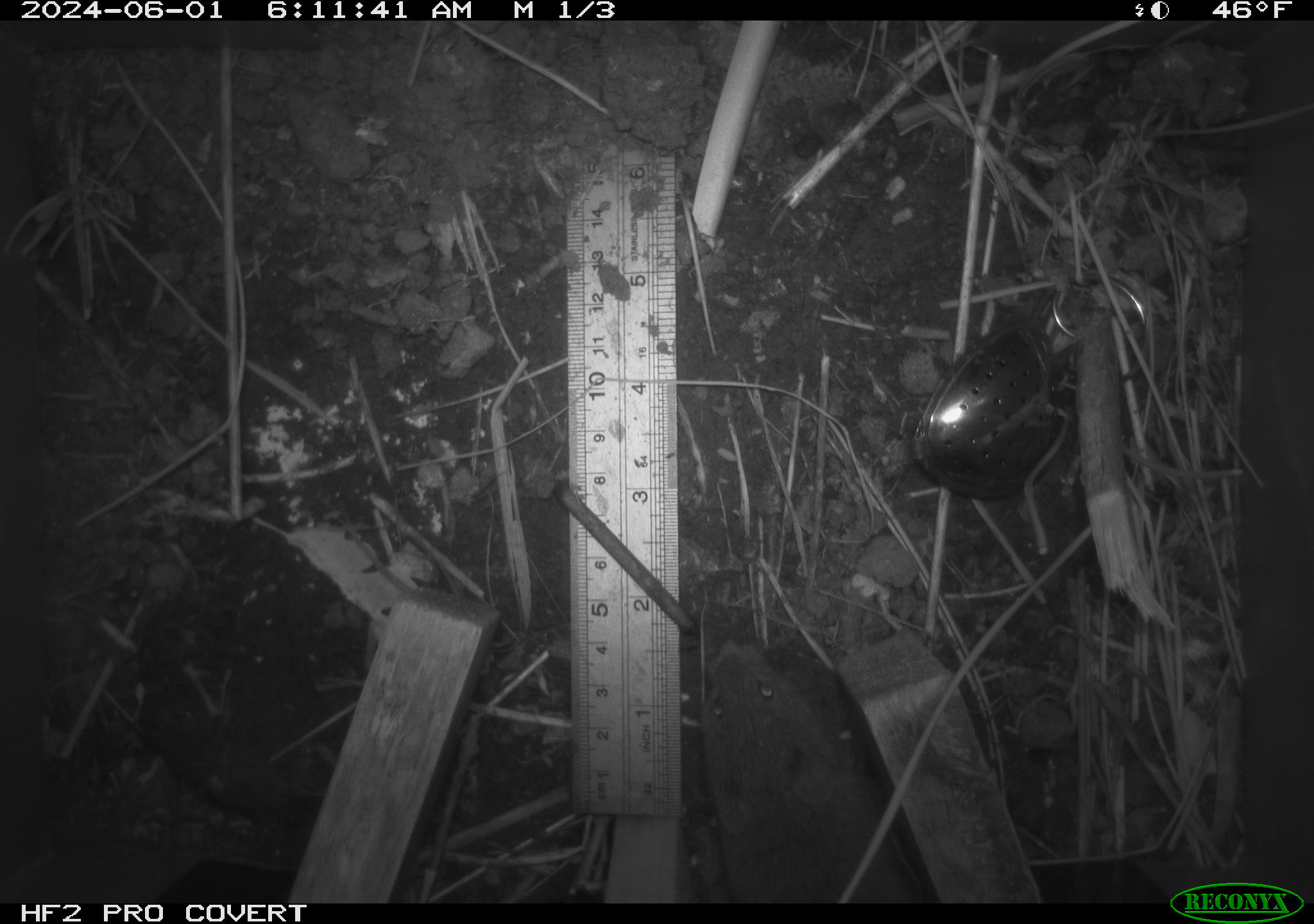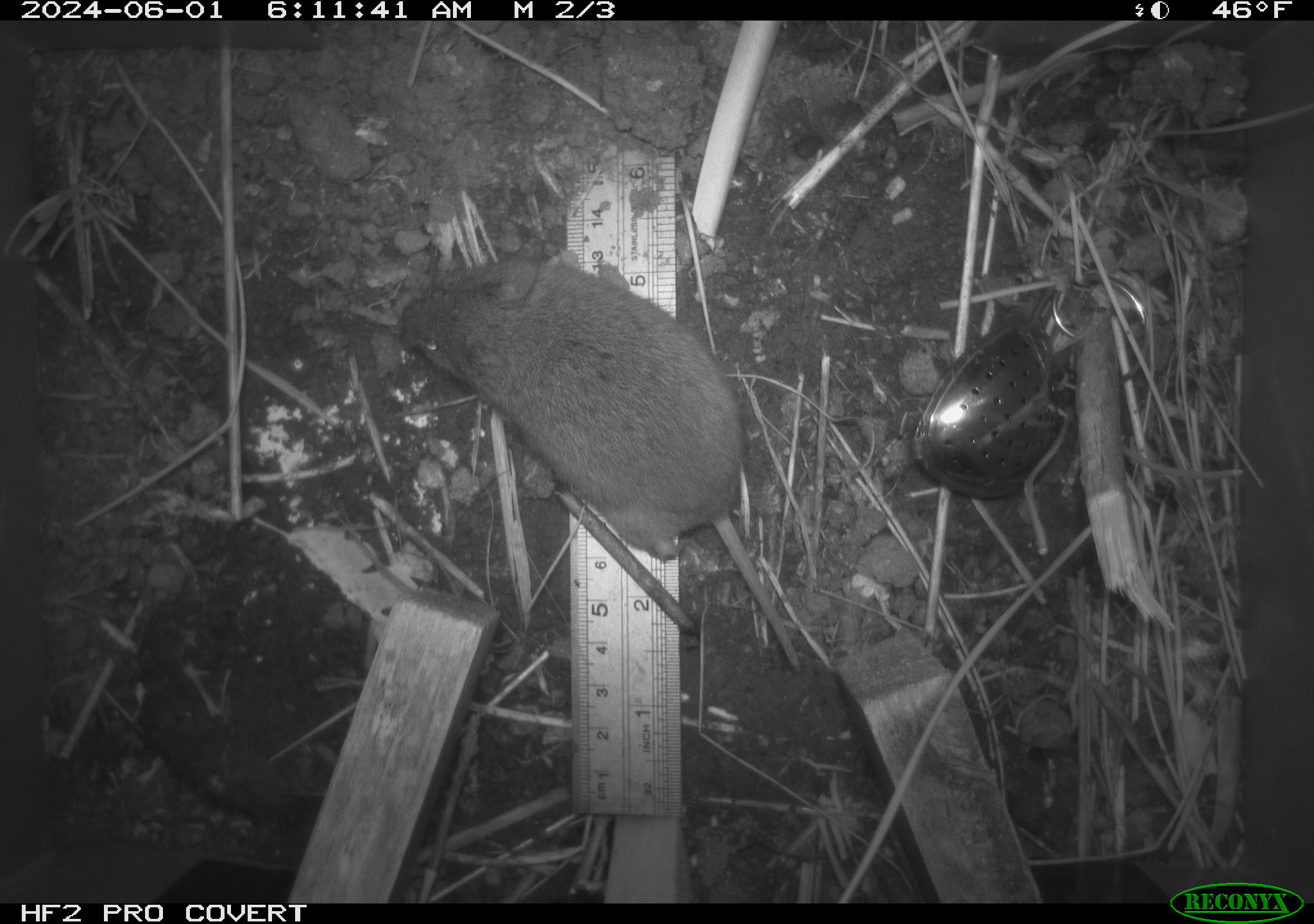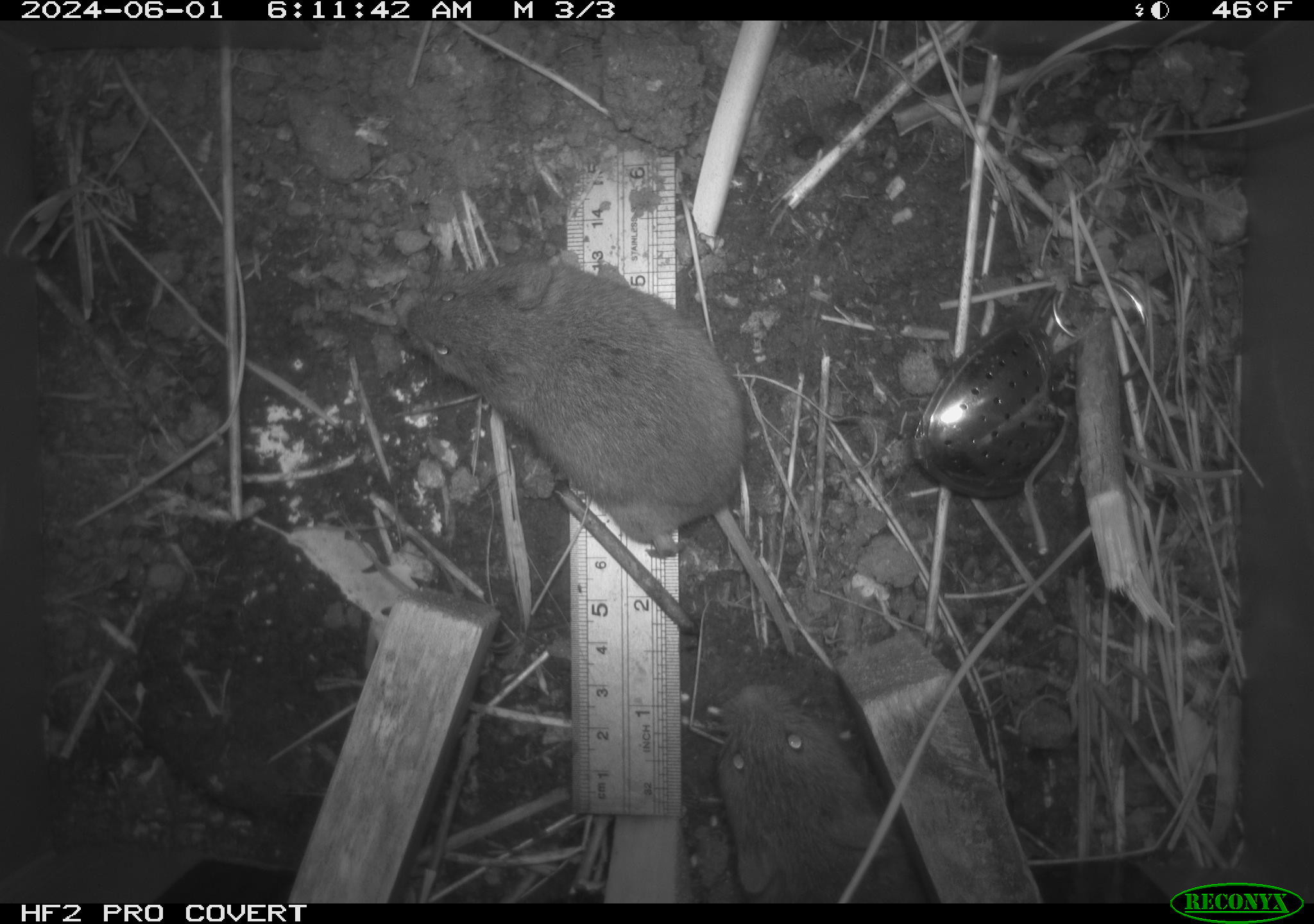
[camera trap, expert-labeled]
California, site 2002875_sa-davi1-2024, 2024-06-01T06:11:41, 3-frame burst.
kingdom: Animalia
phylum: Chordata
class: Mammalia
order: Rodentia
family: Cricetidae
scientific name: Arvicolinae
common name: voles, lemmings, and muskrats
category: arvicolinae subfamily